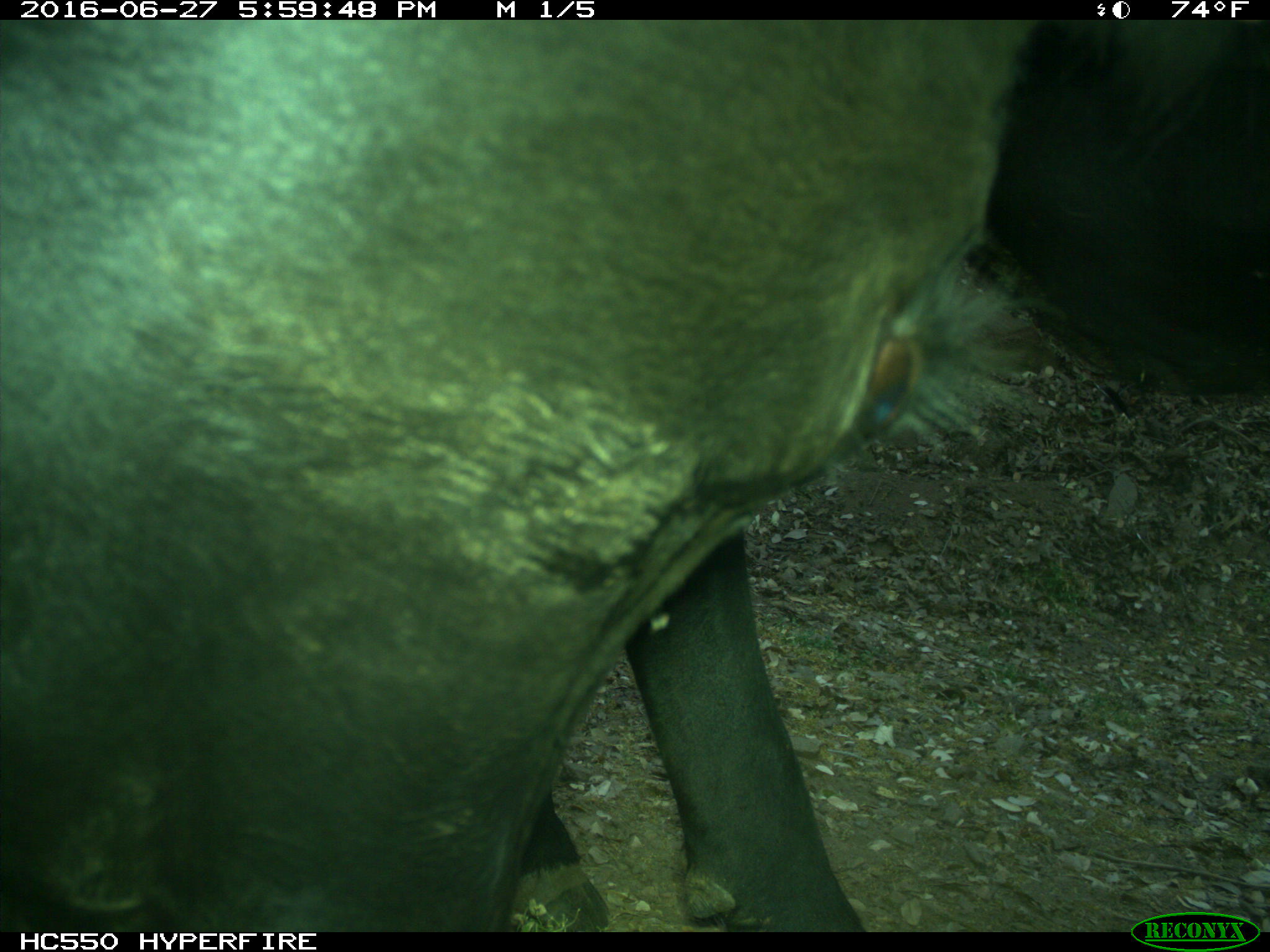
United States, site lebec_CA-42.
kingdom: Animalia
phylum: Chordata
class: Mammalia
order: Artiodactyla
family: Bovidae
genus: Bos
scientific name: Bos taurus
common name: domestic cow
Bos taurus (domestic cow).